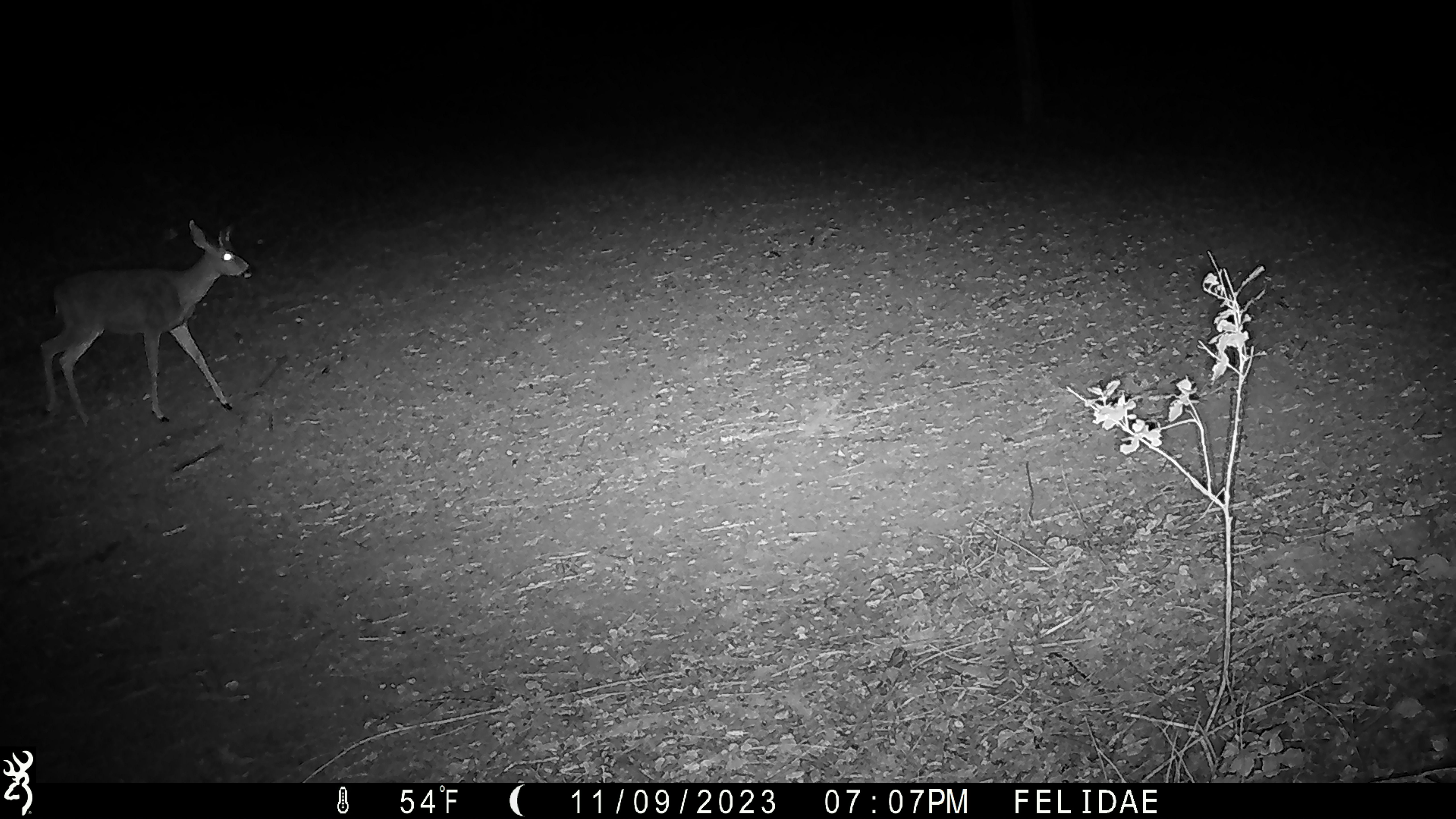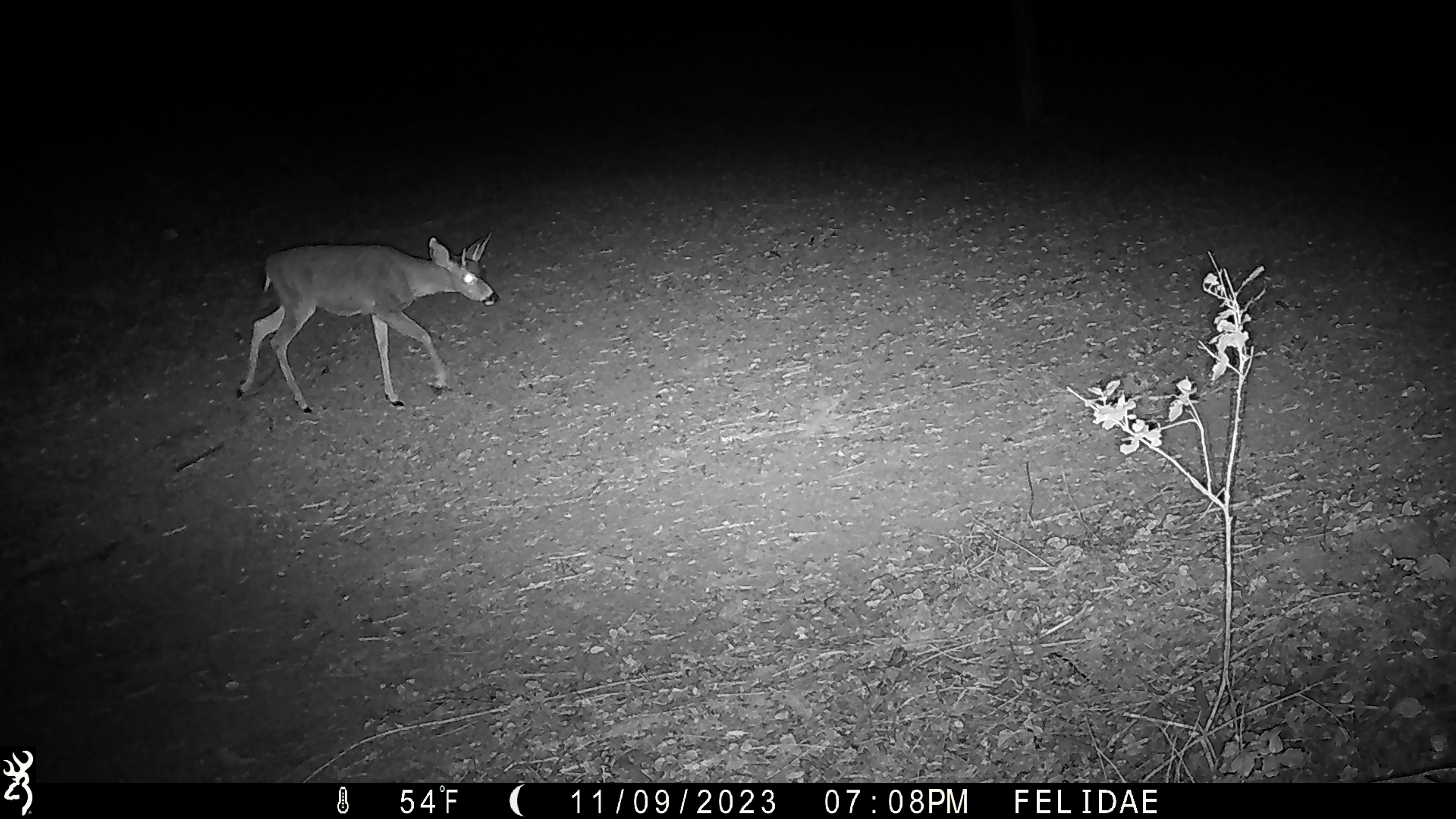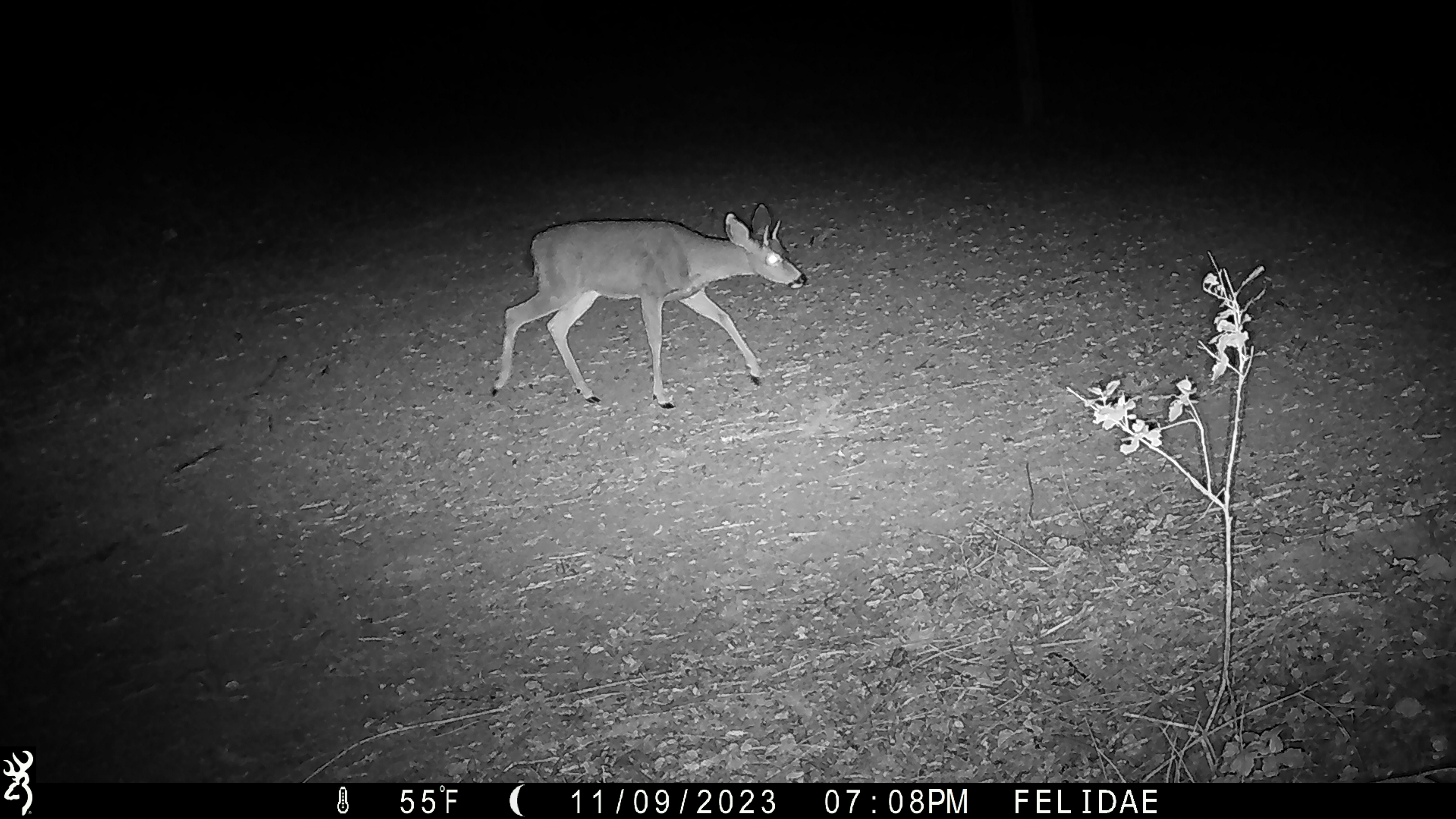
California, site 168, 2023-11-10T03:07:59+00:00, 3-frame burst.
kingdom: Animalia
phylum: Chordata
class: Mammalia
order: Artiodactyla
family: Cervidae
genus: Odocoileus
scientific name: Odocoileus hemionus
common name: mule deer